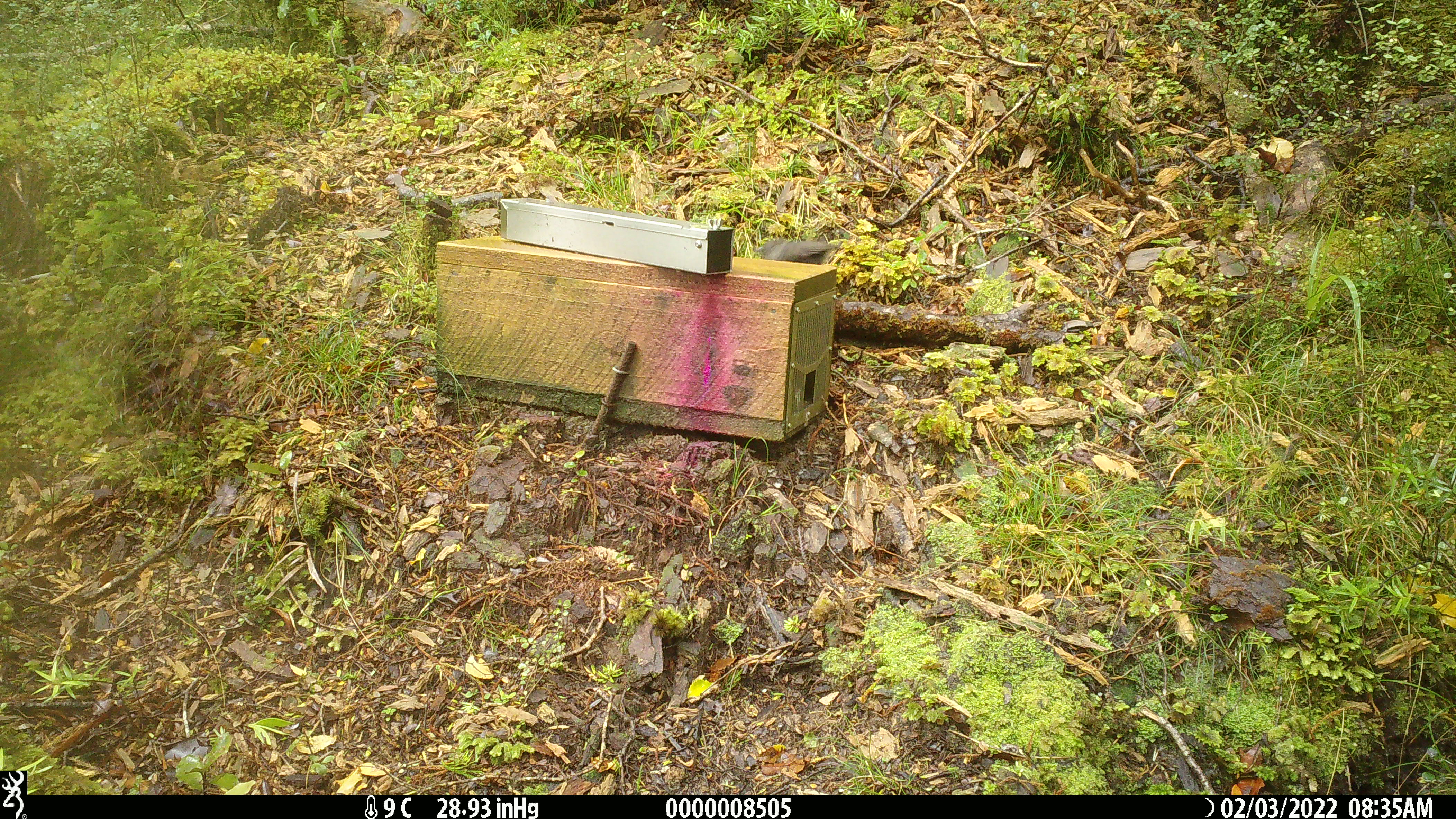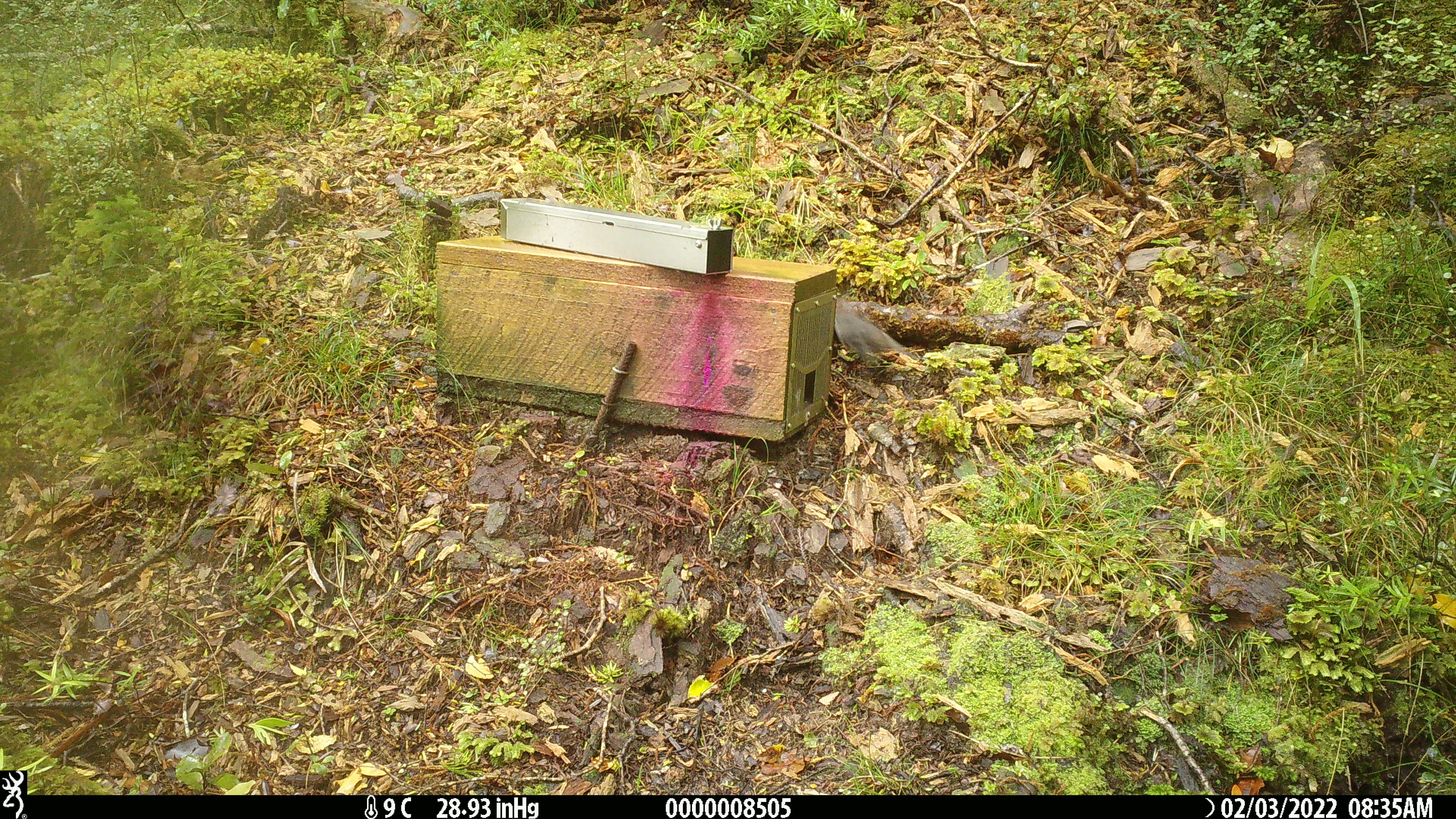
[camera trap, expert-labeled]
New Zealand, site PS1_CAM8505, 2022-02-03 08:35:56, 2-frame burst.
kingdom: Animalia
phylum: Chordata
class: Aves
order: Passeriformes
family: Petroicidae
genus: Petroica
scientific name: Petroica australis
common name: new zealand robin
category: robin